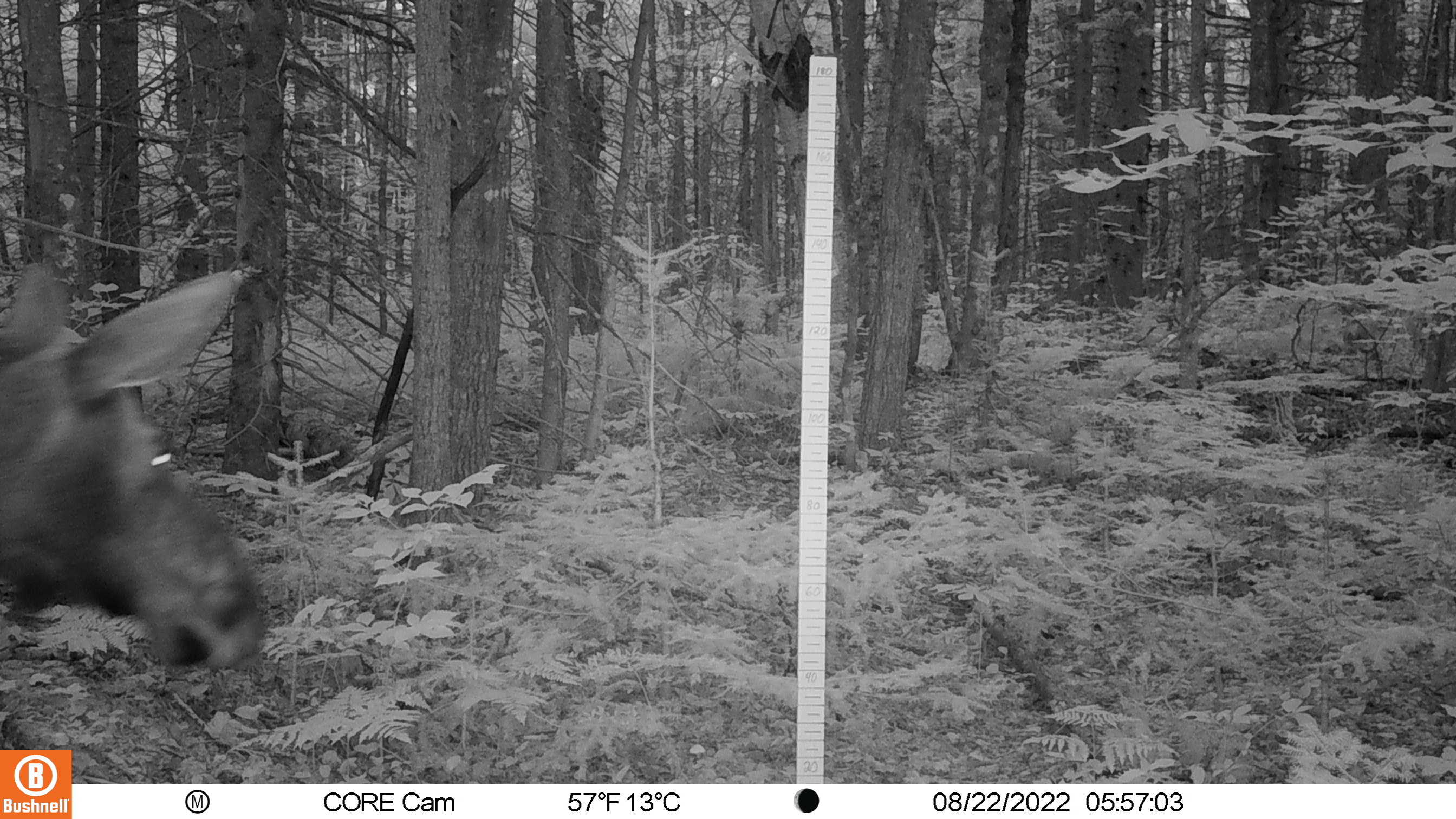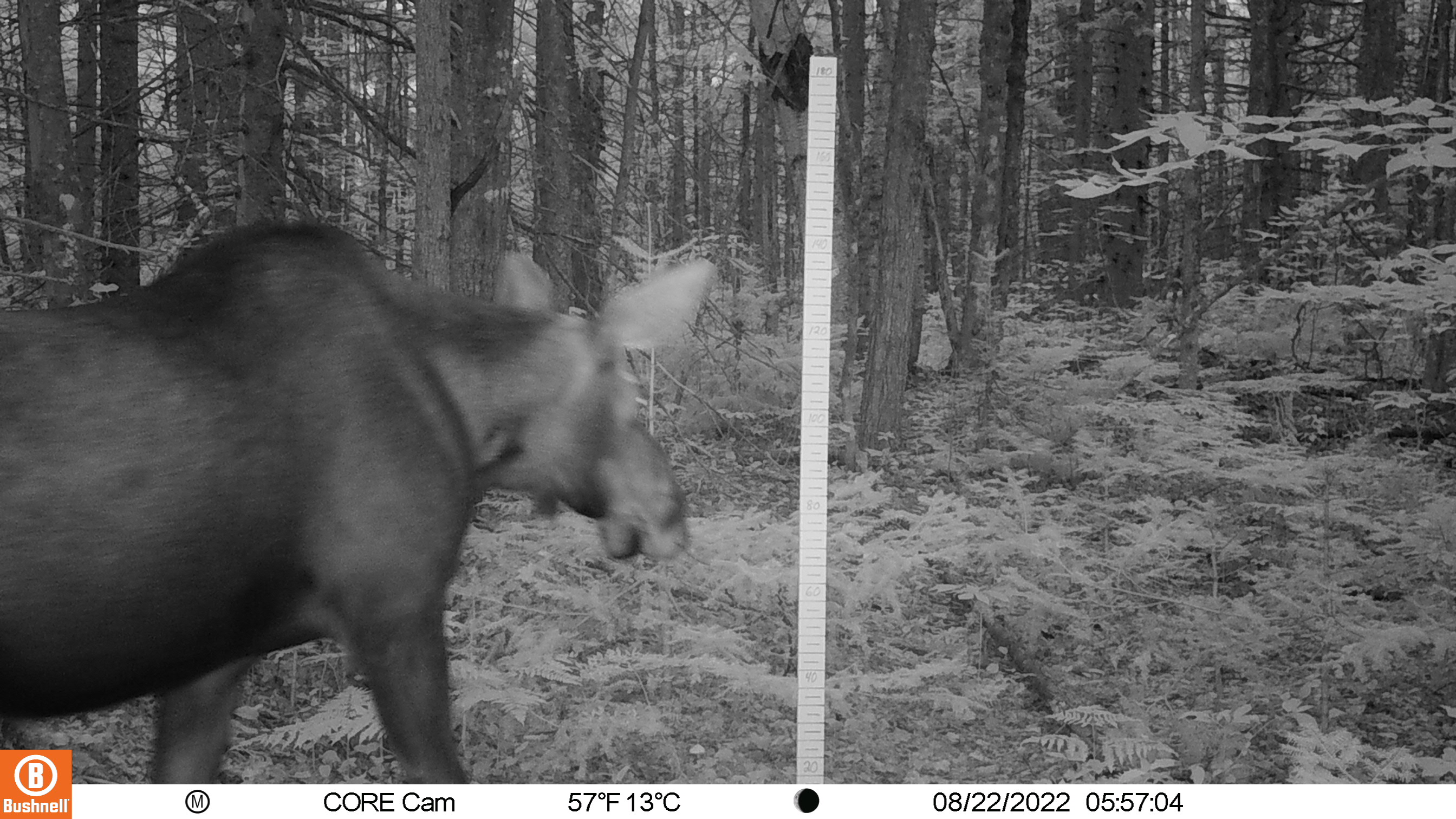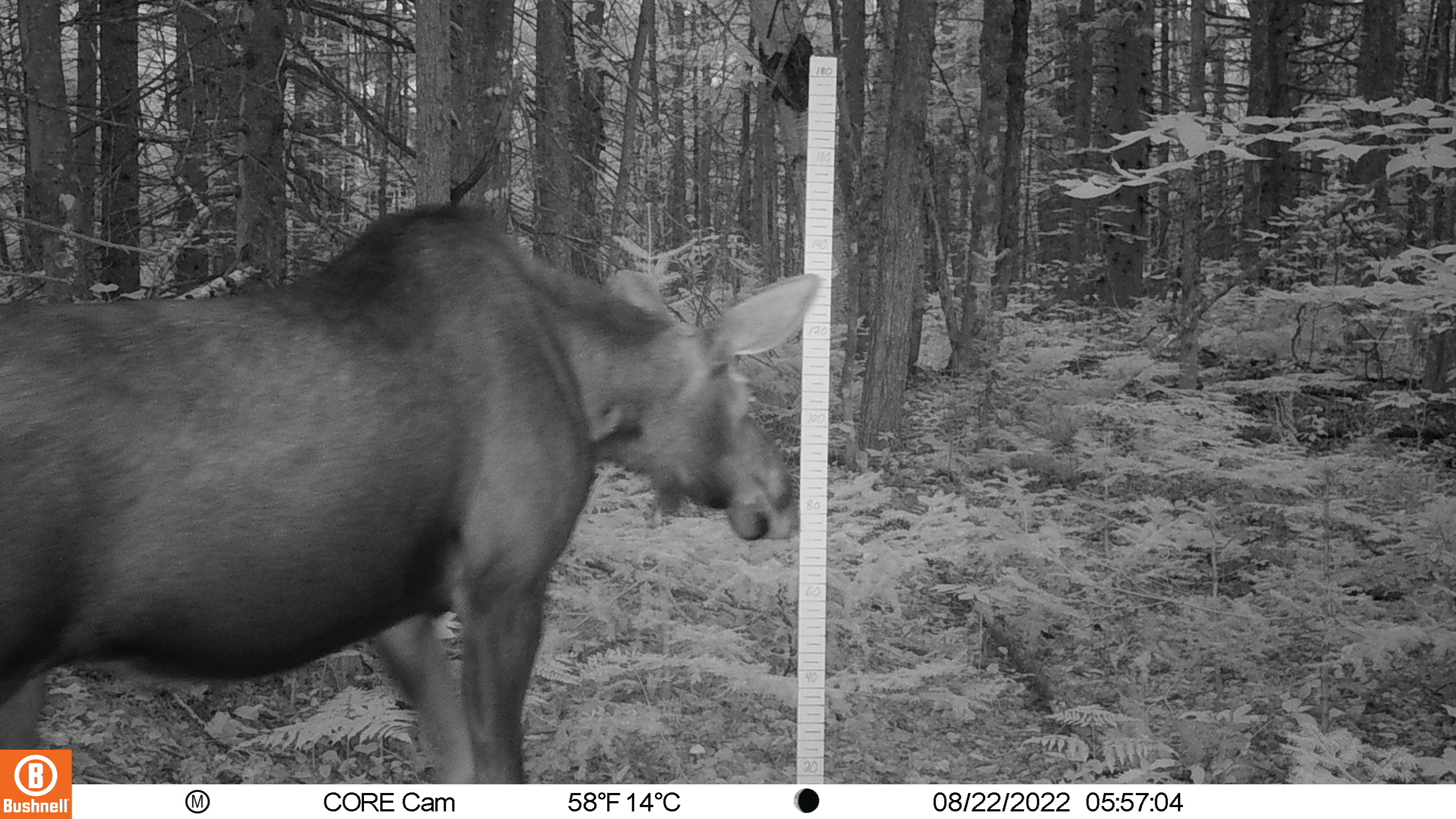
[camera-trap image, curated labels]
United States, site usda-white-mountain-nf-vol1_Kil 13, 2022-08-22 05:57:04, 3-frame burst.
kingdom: Animalia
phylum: Chordata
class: Mammalia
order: Artiodactyla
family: Cervidae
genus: Alces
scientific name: Alces alces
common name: moose